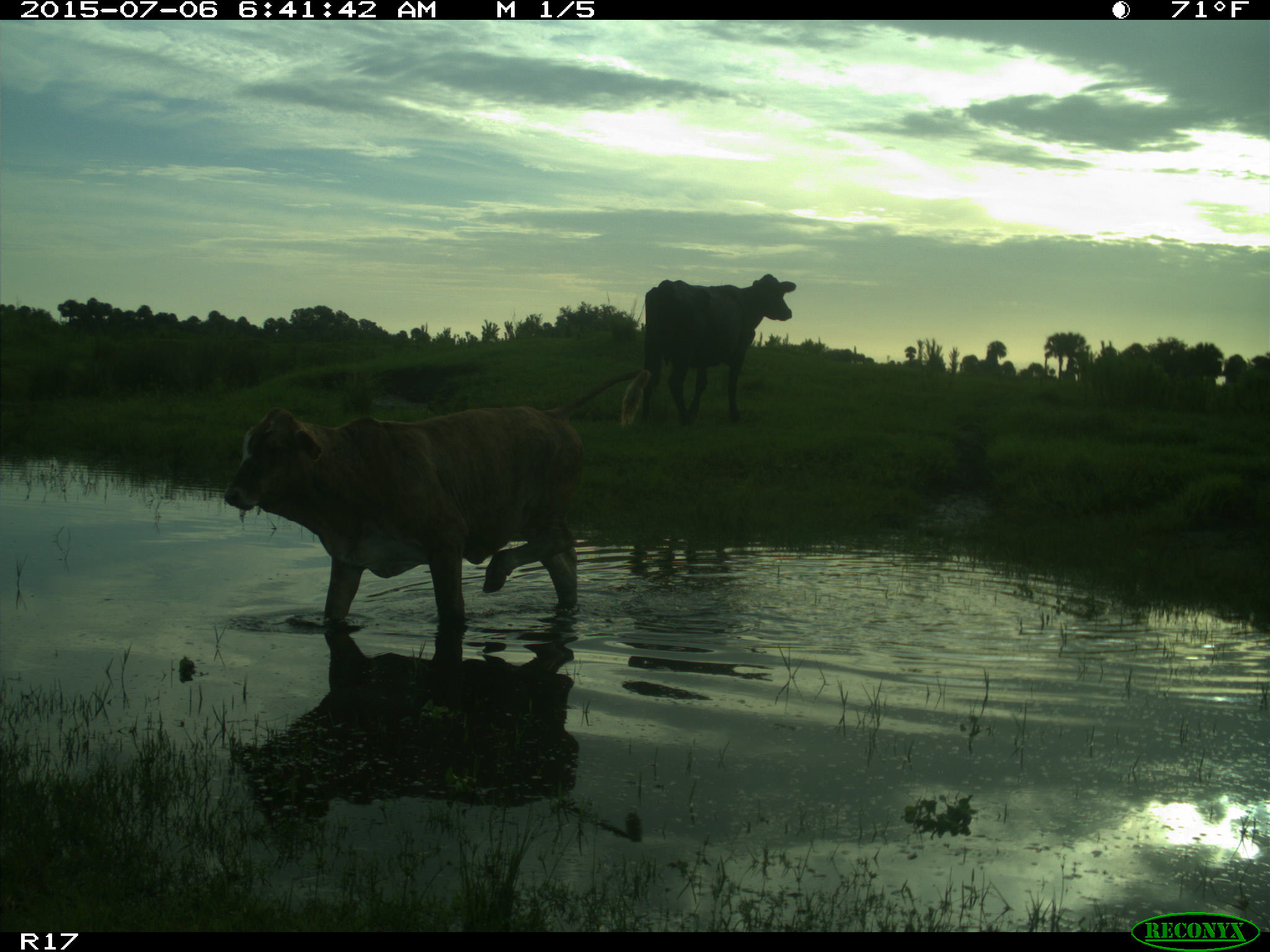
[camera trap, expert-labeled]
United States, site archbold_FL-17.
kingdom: Animalia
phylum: Chordata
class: Mammalia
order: Artiodactyla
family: Bovidae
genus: Bos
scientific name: Bos taurus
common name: domestic cow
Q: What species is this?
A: Bos taurus (domestic cow).